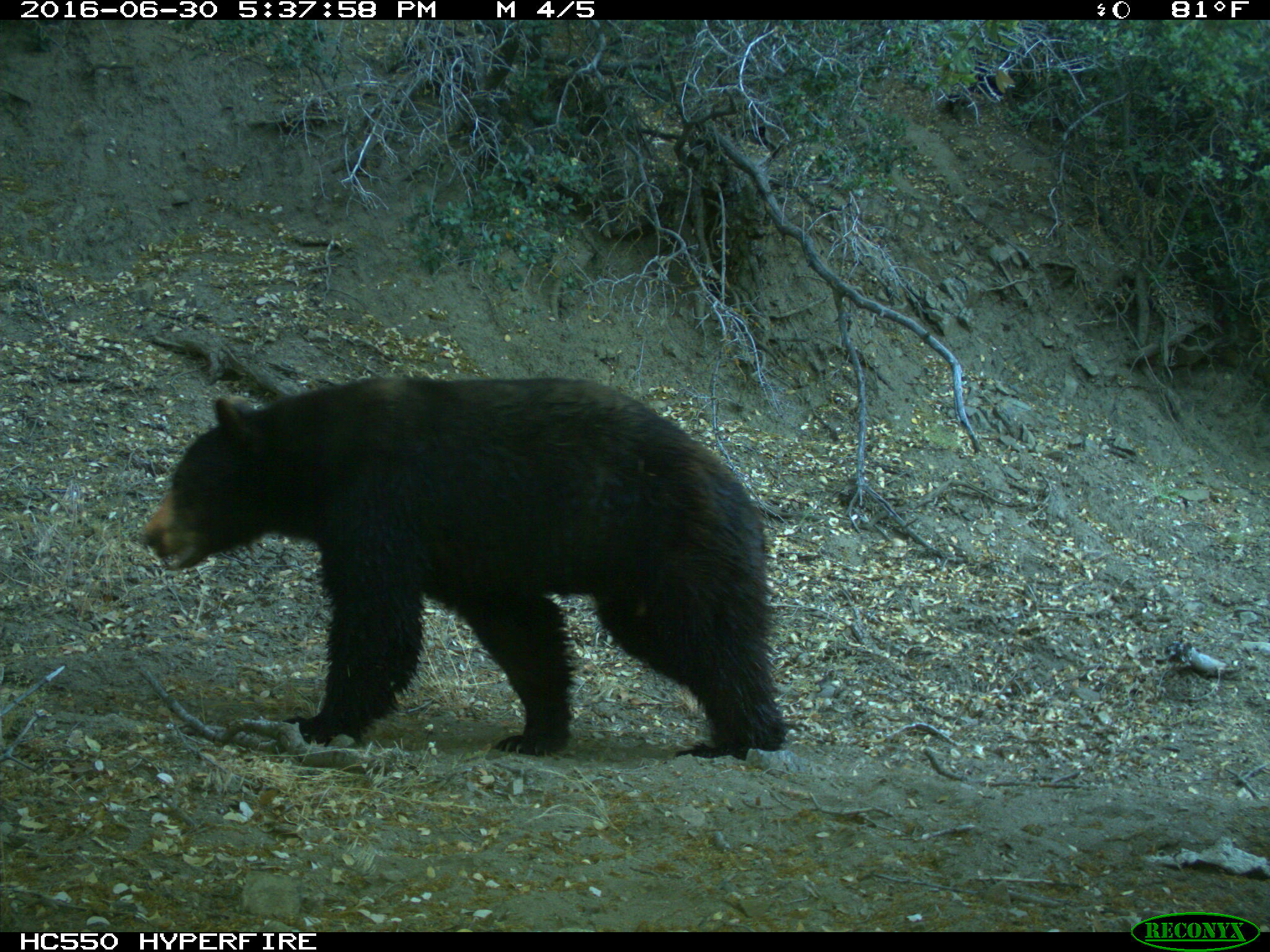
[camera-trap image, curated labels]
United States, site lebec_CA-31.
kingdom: Animalia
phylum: Chordata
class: Mammalia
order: Carnivora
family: Ursidae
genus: Ursus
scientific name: Ursus americanus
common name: american black bear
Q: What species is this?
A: Ursus americanus (american black bear).